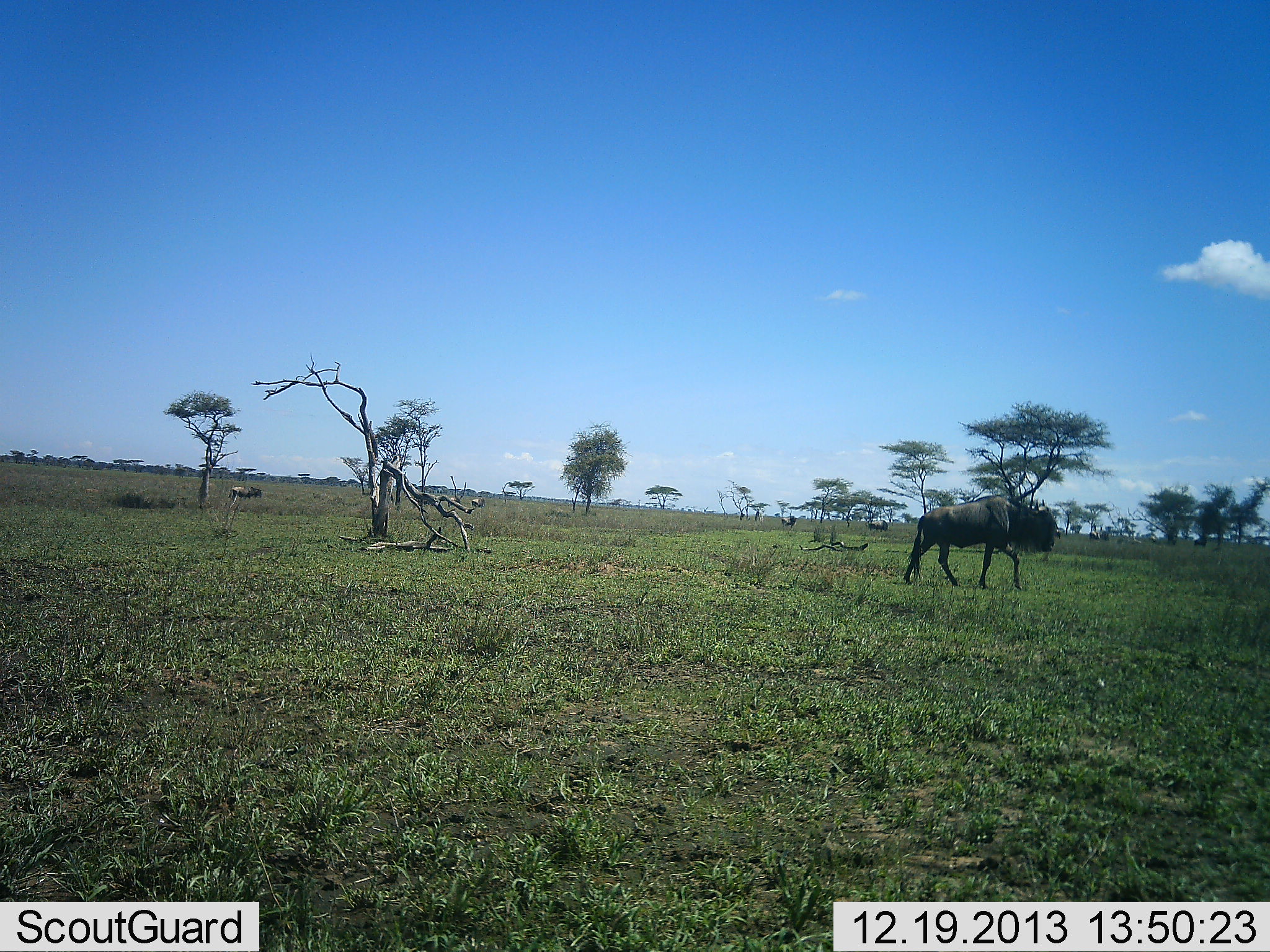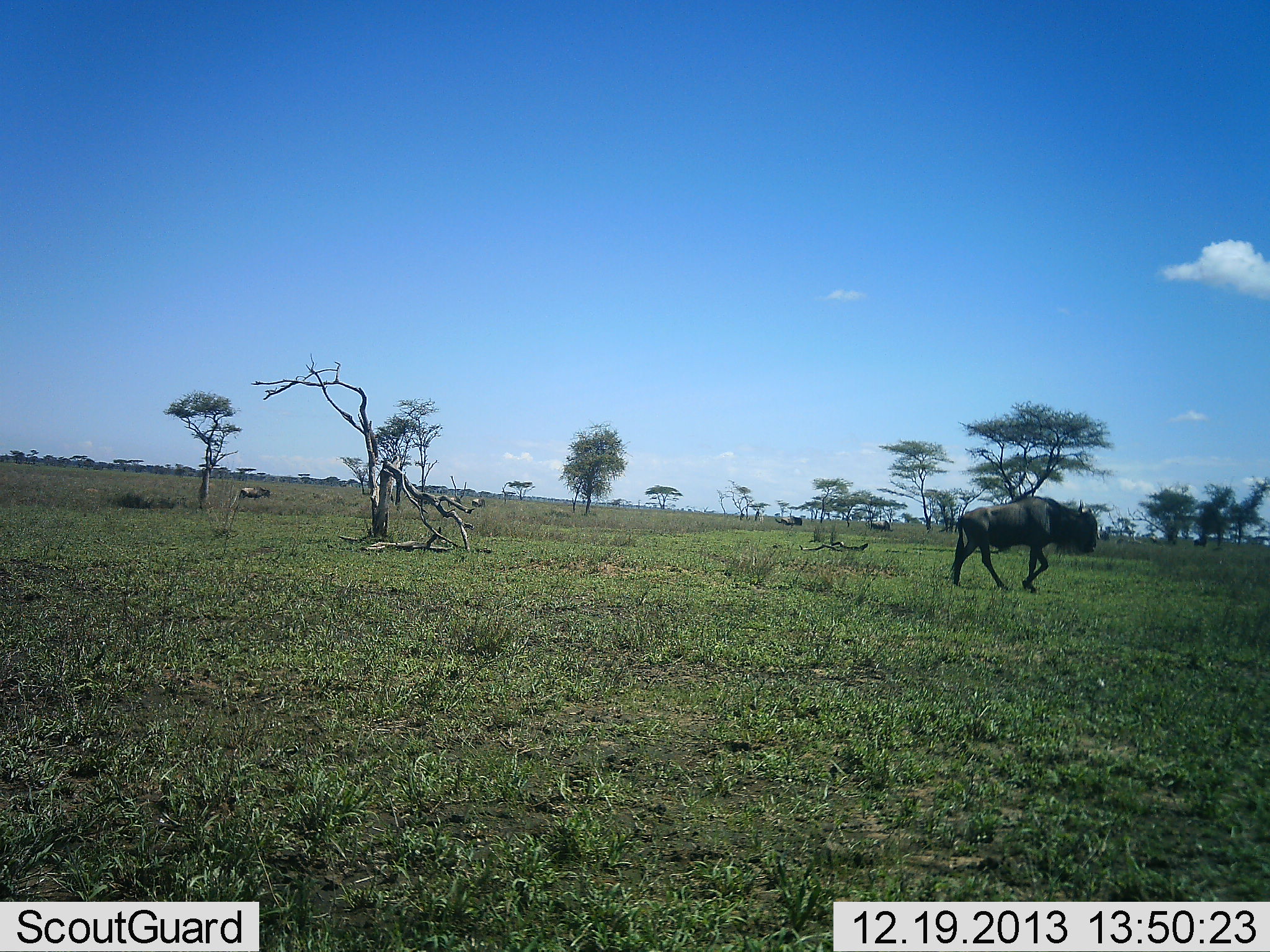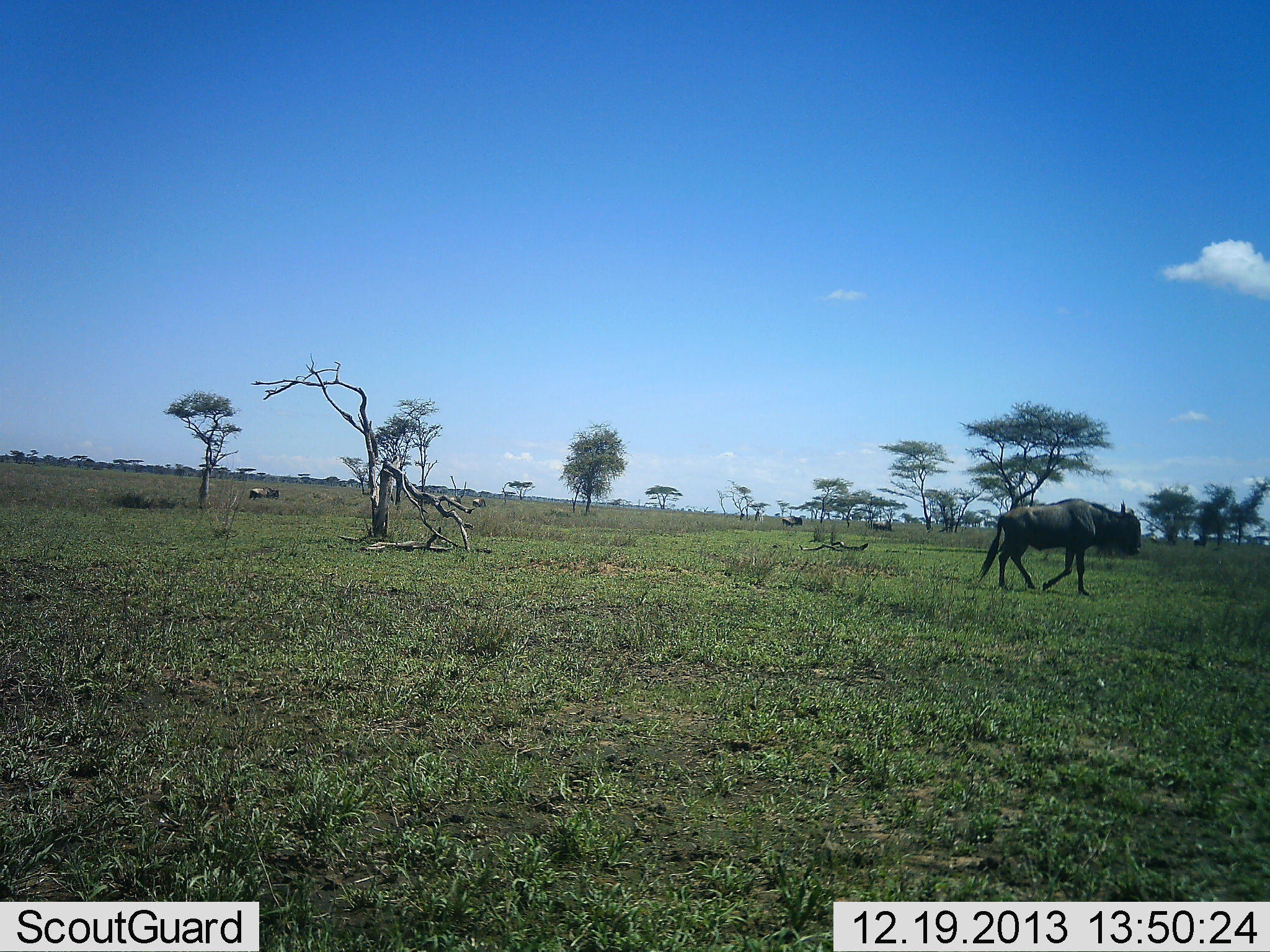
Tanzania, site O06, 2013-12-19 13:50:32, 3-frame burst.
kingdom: Animalia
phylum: Chordata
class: Mammalia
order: Artiodactyla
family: Bovidae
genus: Connochaetes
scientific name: Connochaetes taurinus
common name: blue wildebeest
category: wildebeest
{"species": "wildebeest (blue wildebeest) (Connochaetes taurinus)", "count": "2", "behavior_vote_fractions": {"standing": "14%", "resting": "2%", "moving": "92%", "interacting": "0%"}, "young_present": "0%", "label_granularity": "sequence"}